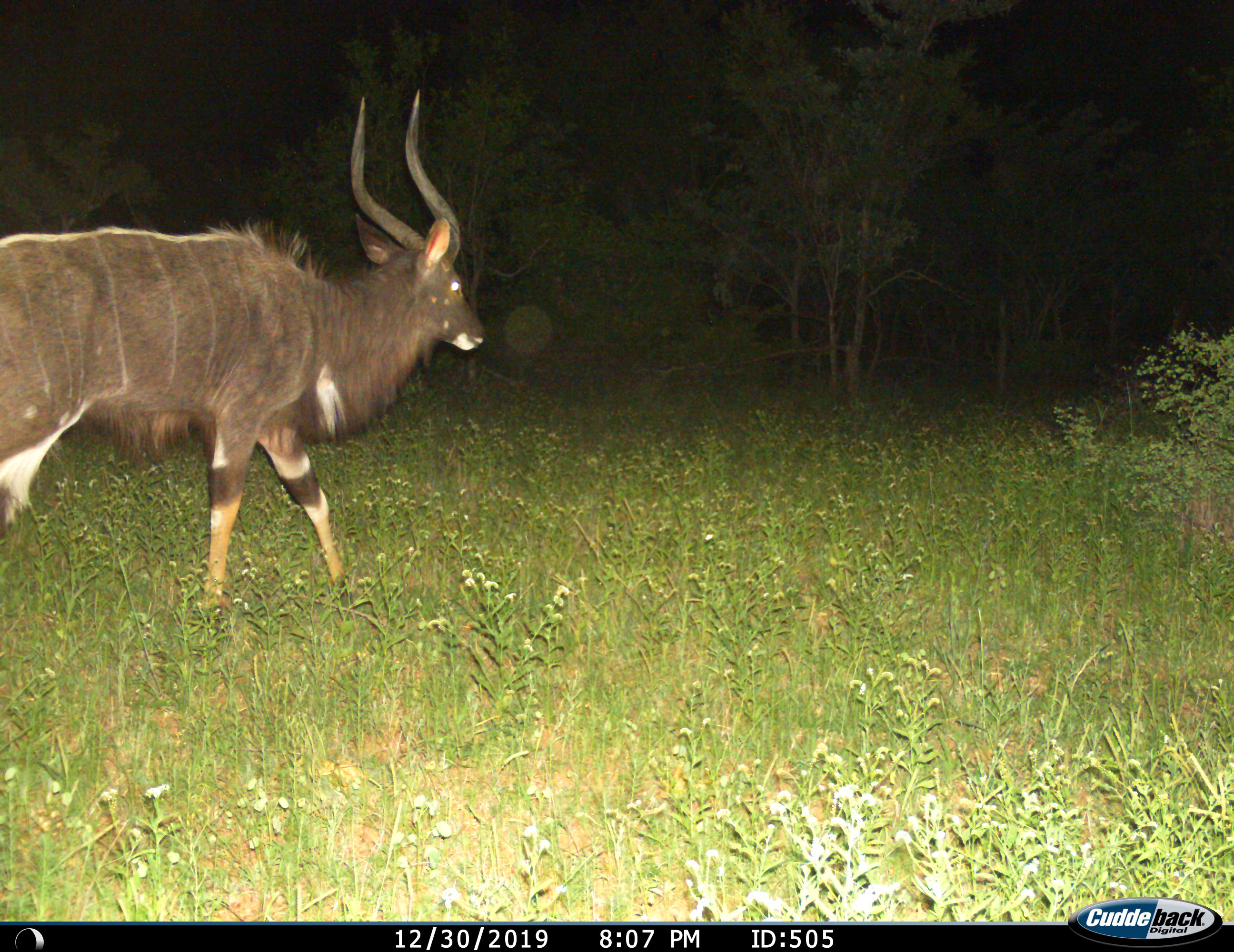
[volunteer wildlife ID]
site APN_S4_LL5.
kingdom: Animalia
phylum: Chordata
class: Mammalia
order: Artiodactyla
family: Bovidae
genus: Tragelaphus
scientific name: Tragelaphus angasii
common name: nyala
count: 1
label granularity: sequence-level